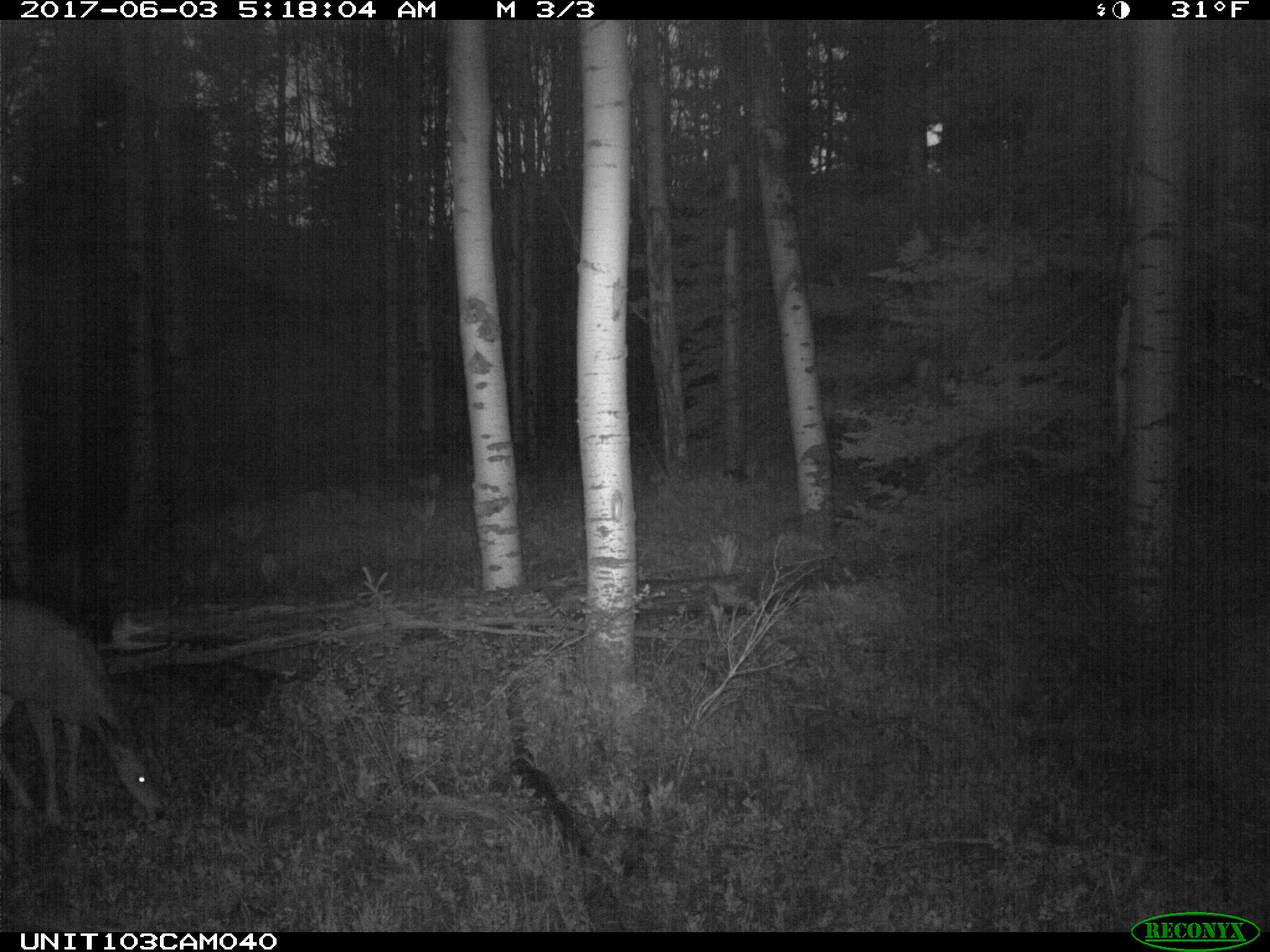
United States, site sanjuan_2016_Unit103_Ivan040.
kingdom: Animalia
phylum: Chordata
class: Mammalia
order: Artiodactyla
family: Cervidae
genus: Odocoileus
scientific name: Odocoileus hemionus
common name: mule deer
Odocoileus hemionus (mule deer).